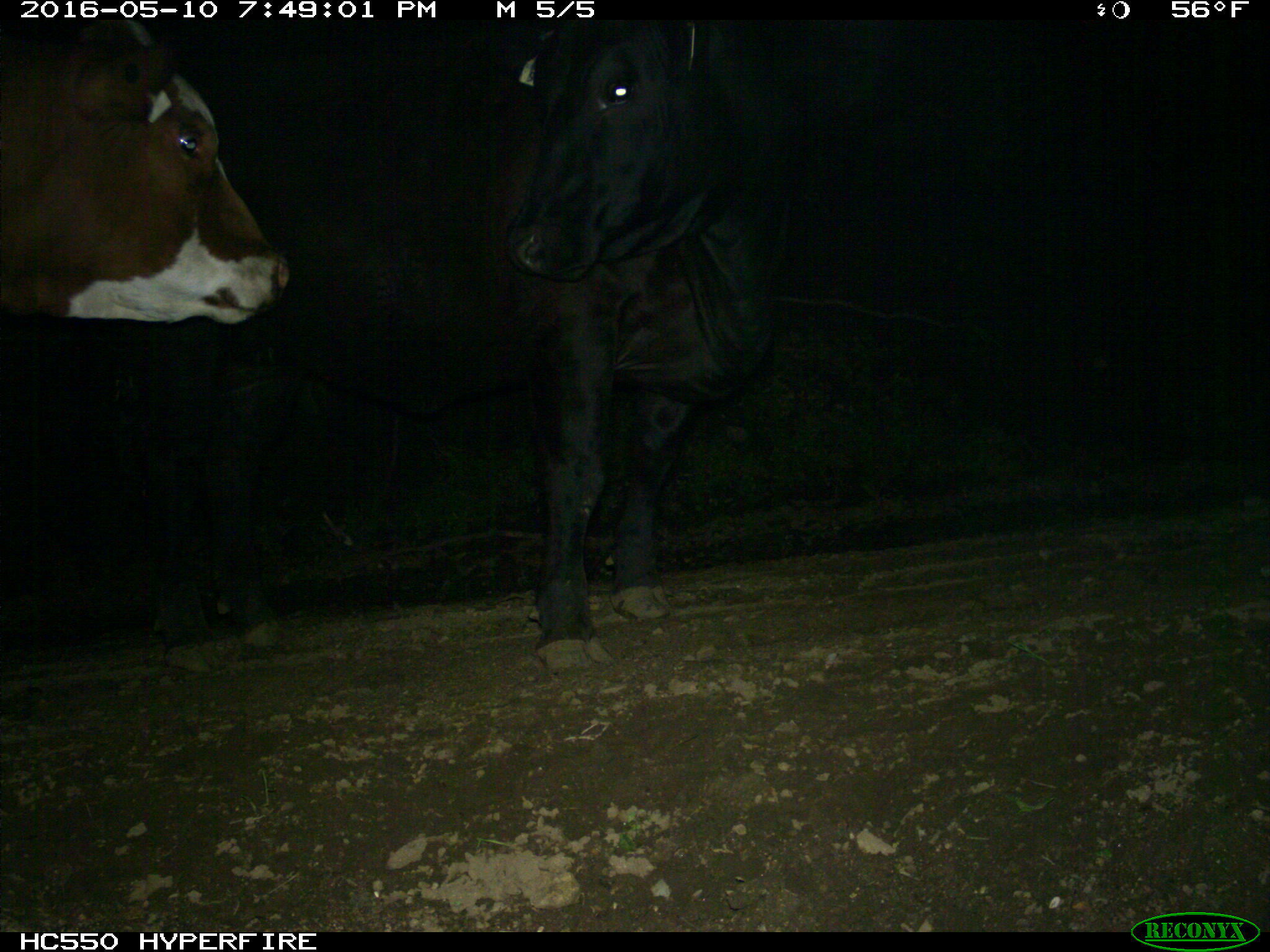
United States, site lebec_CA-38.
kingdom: Animalia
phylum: Chordata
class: Mammalia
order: Artiodactyla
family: Bovidae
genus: Bos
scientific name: Bos taurus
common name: domestic cow